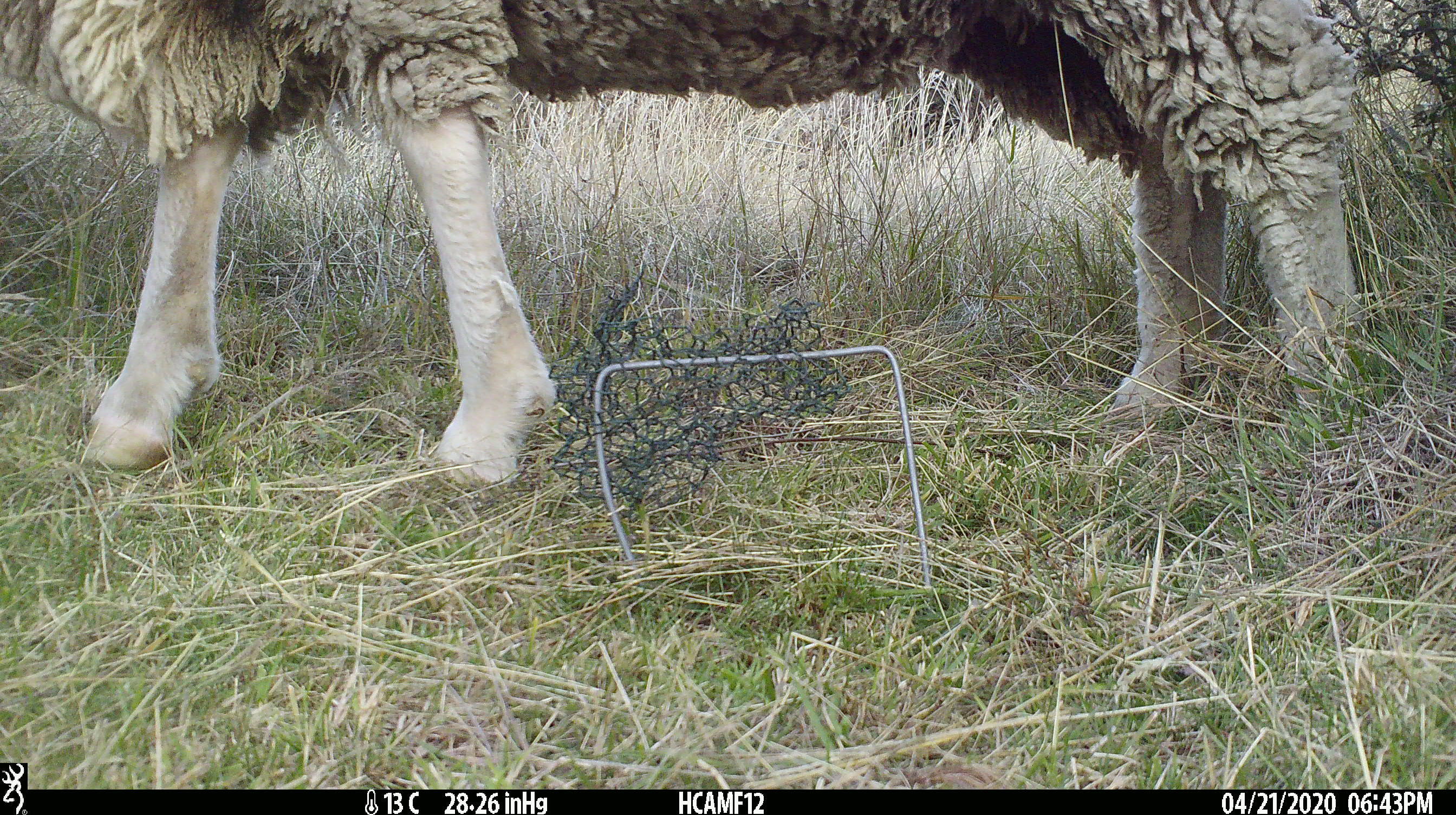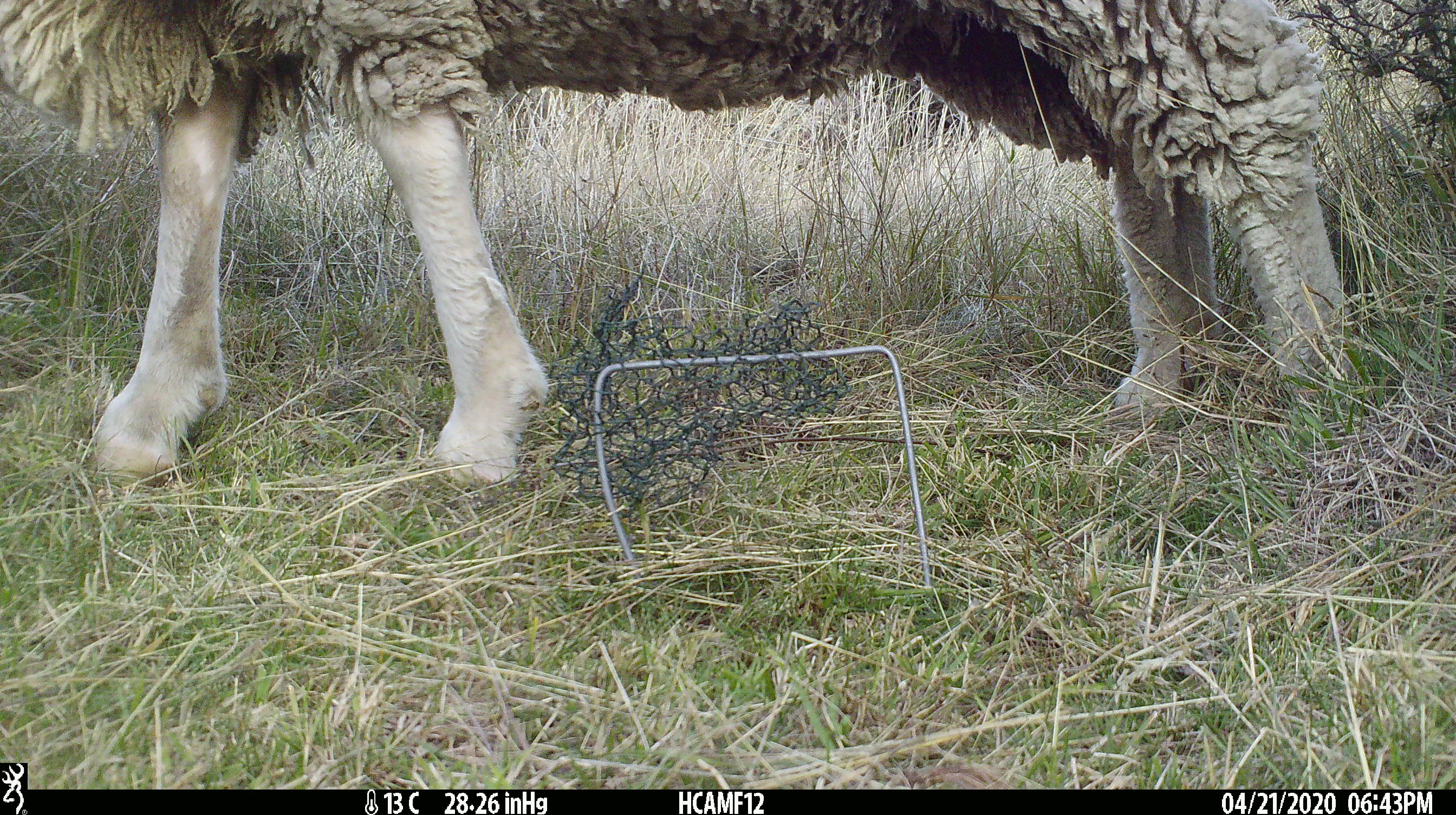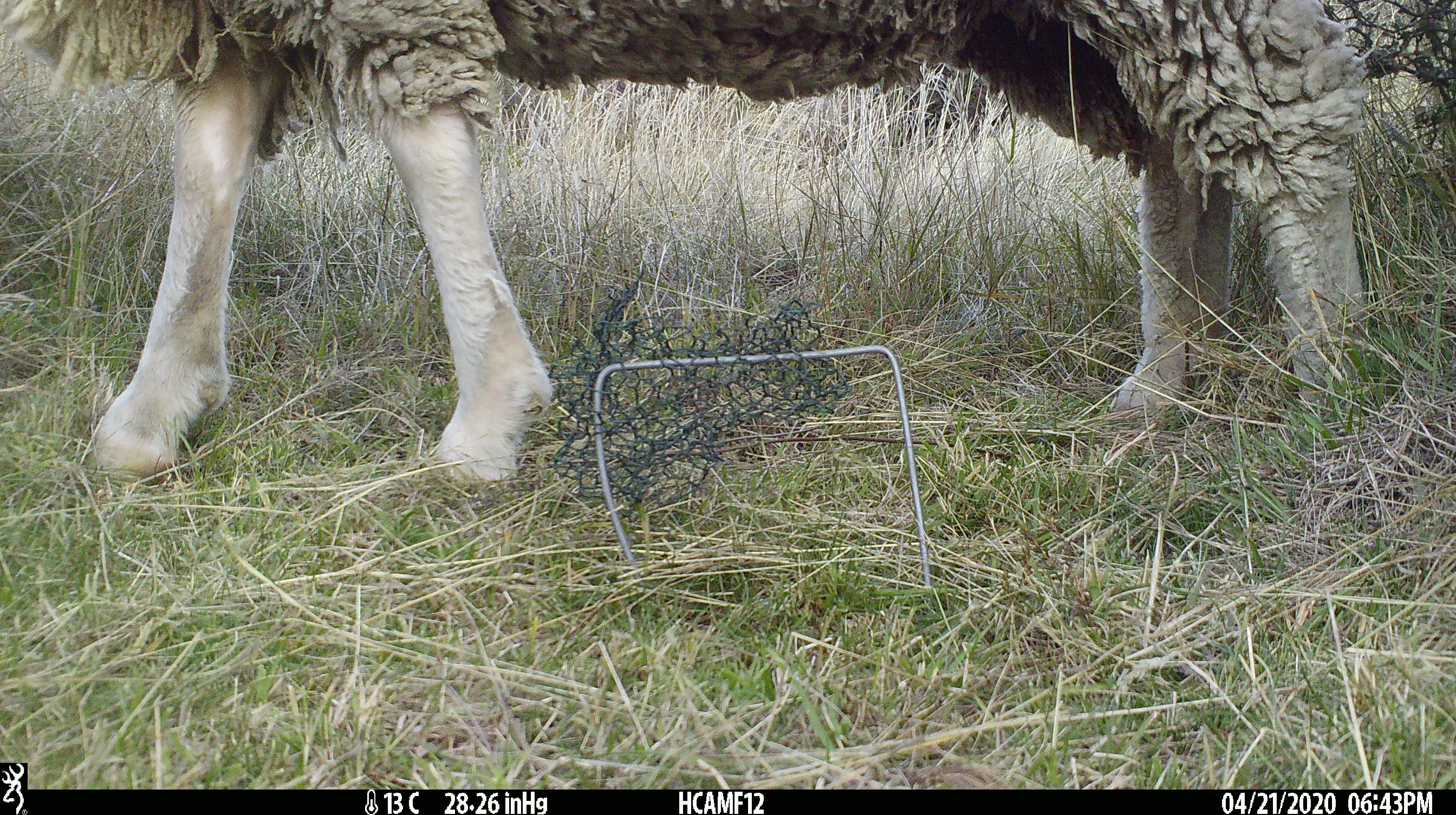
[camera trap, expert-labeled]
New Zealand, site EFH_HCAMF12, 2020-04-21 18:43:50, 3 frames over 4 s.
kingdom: Animalia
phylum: Chordata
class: Mammalia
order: Artiodactyla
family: Bovidae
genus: Ovis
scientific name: Ovis aries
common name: domestic sheep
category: sheep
Sheep (domestic sheep) (Ovis aries).